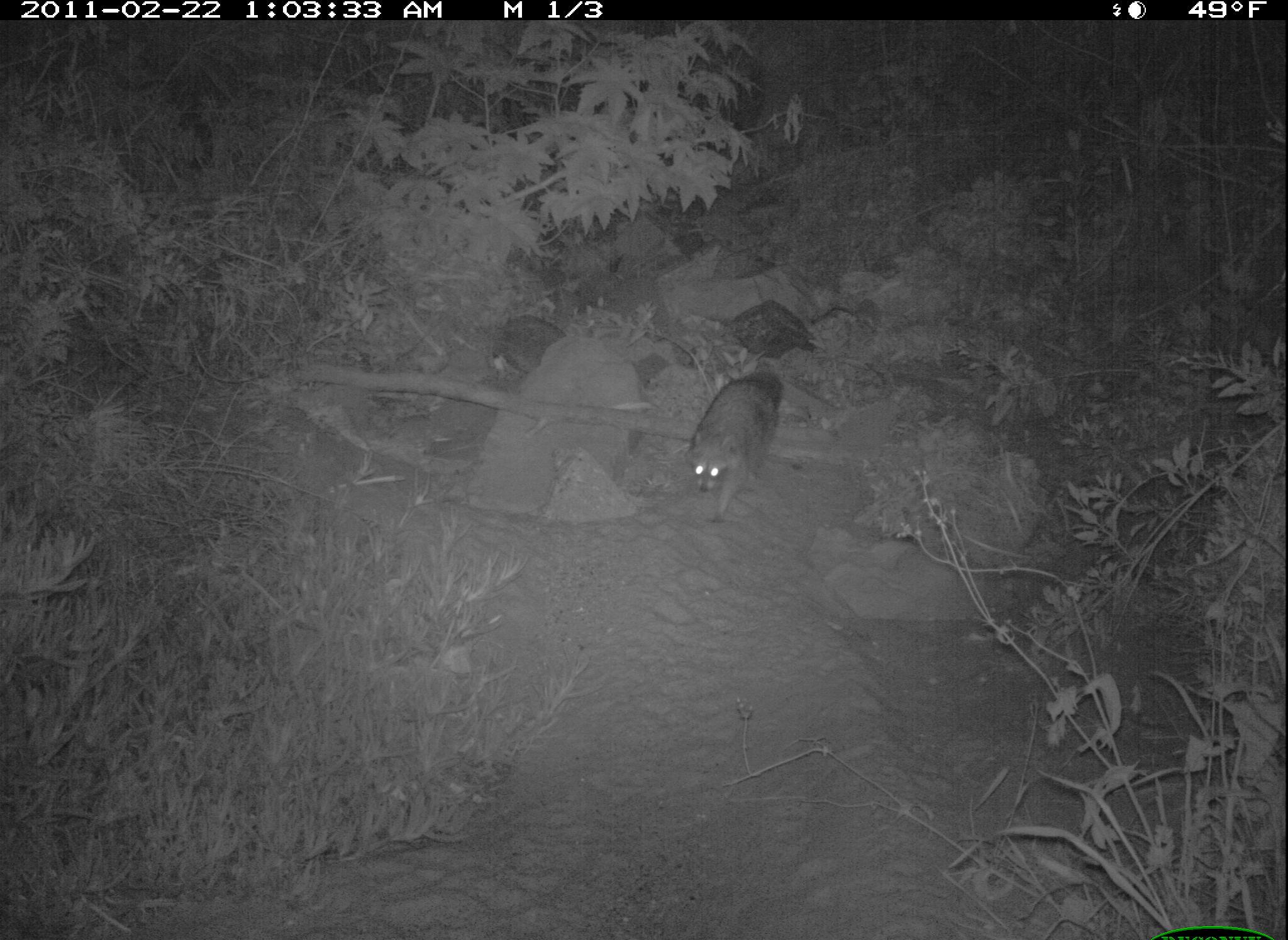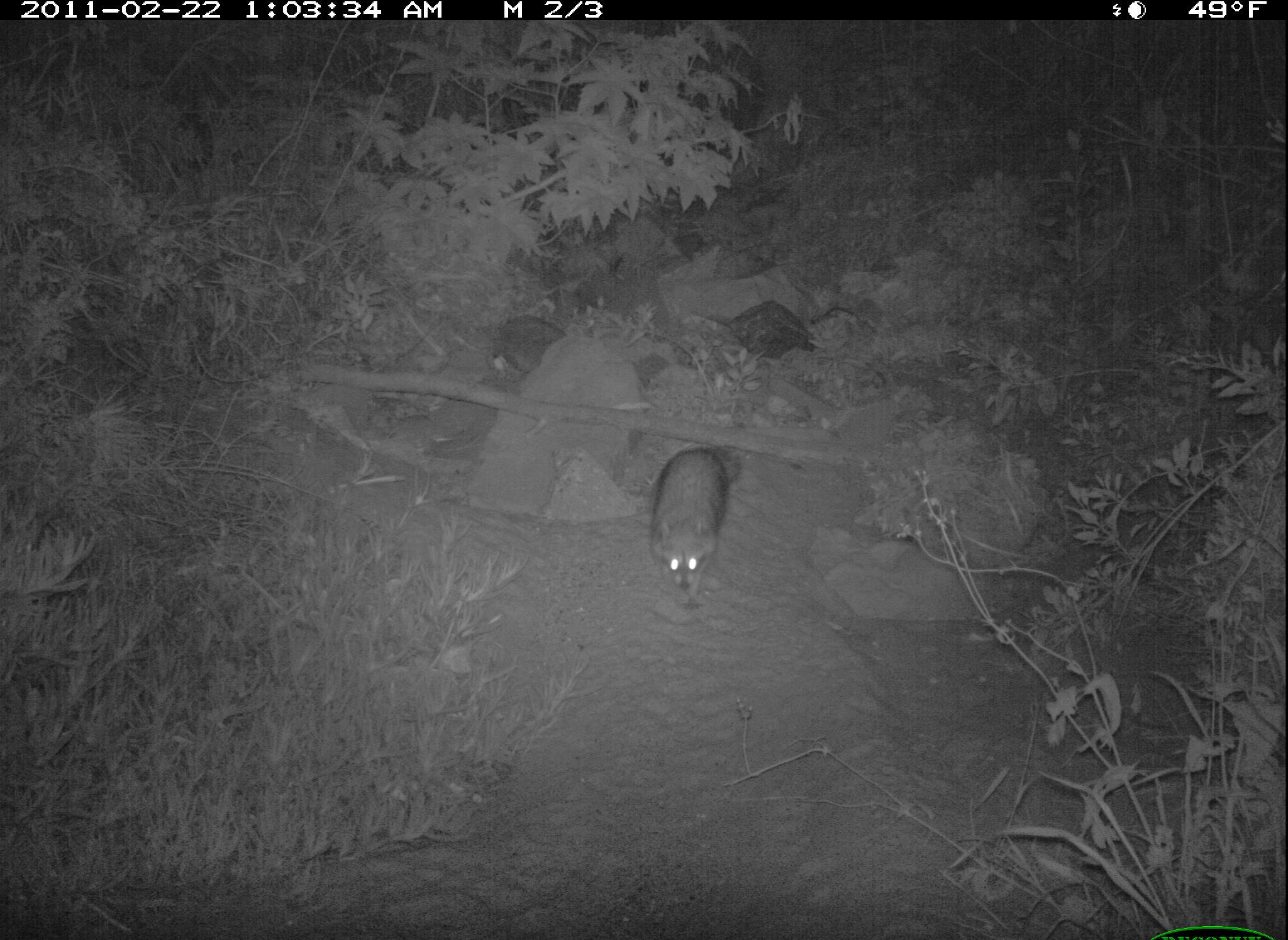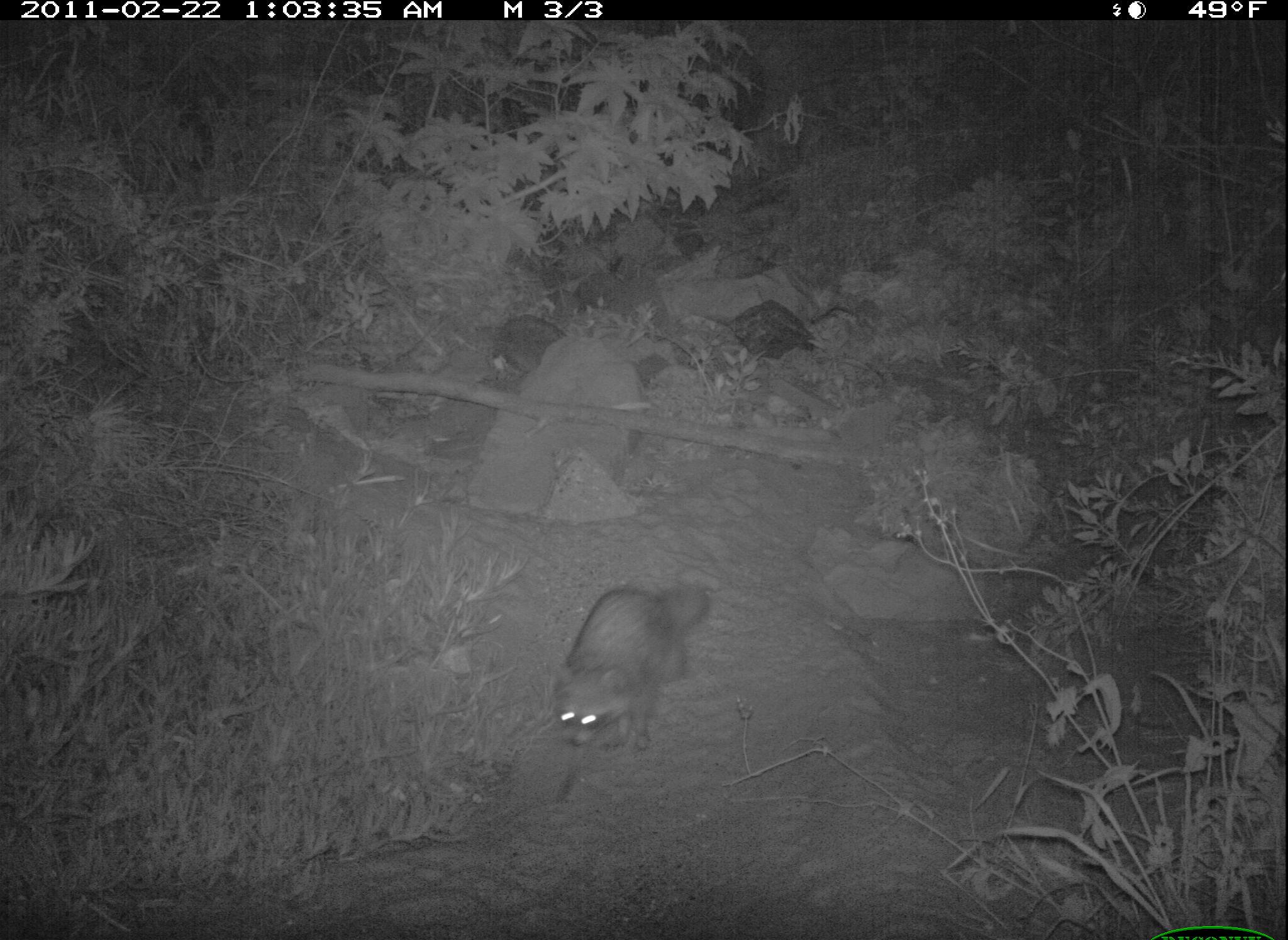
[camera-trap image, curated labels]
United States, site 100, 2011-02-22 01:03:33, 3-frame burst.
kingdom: Animalia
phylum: Chordata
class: Mammalia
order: Carnivora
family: Procyonidae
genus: Procyon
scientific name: Procyon lotor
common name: raccoon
Raccoon (Procyon lotor).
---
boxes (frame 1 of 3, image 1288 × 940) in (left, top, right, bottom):
raccoon: (683, 364, 792, 528)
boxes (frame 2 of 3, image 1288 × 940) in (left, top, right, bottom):
raccoon: (641, 436, 739, 622)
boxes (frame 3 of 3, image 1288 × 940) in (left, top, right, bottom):
raccoon: (534, 576, 729, 823)